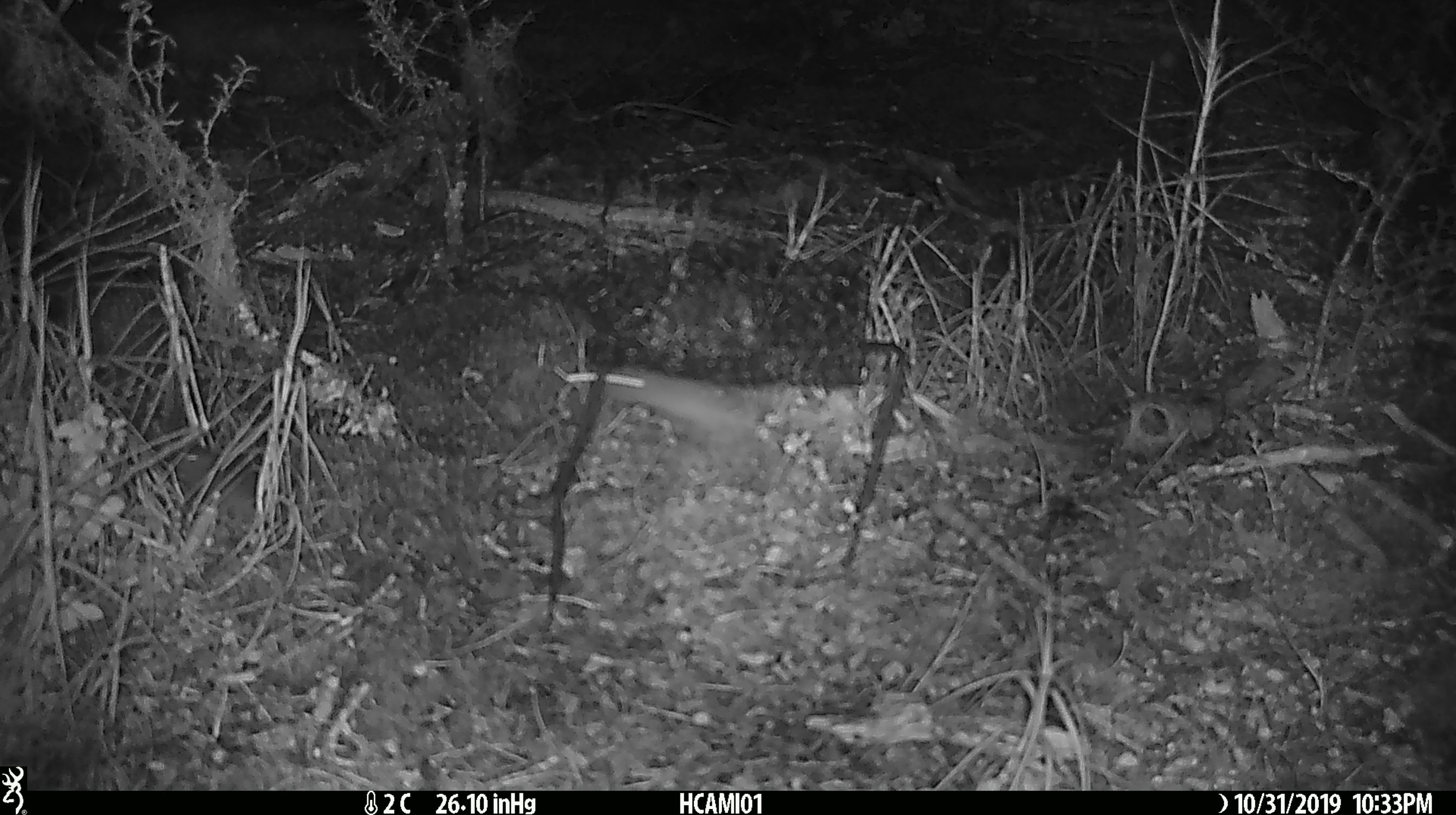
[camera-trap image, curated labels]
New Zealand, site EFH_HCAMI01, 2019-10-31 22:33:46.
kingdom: Animalia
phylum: Chordata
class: Mammalia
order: Rodentia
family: Muridae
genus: Mus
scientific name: Mus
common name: mouse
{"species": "mouse (Mus)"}